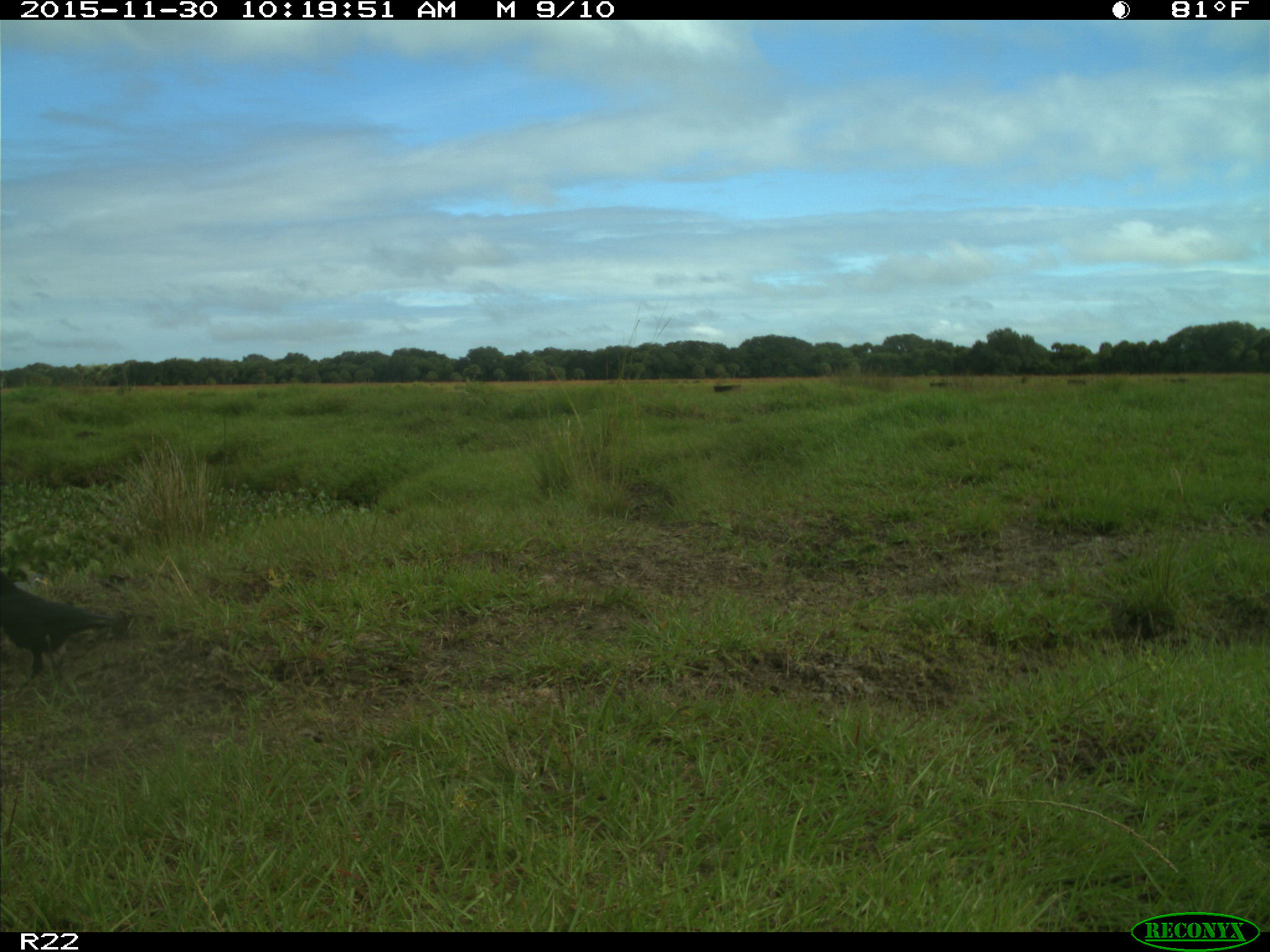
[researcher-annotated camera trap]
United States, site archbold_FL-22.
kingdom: Animalia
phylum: Chordata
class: Aves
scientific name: Aves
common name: birds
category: unidentified bird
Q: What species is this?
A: Unidentified bird (birds) (Aves).